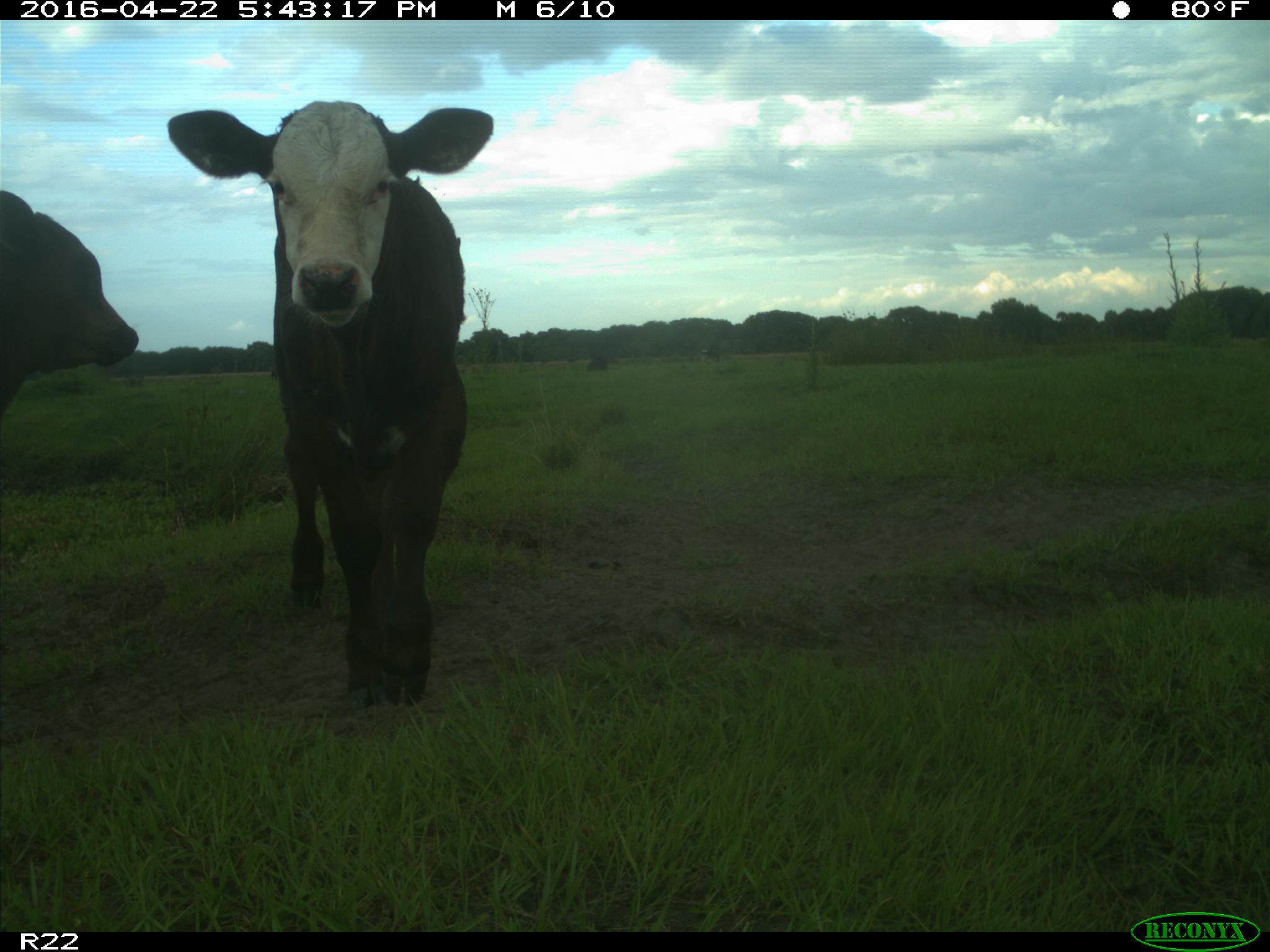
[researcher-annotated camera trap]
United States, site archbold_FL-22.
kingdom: Animalia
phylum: Chordata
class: Mammalia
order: Artiodactyla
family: Bovidae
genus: Bos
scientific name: Bos taurus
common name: domestic cow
Bos taurus (domestic cow).